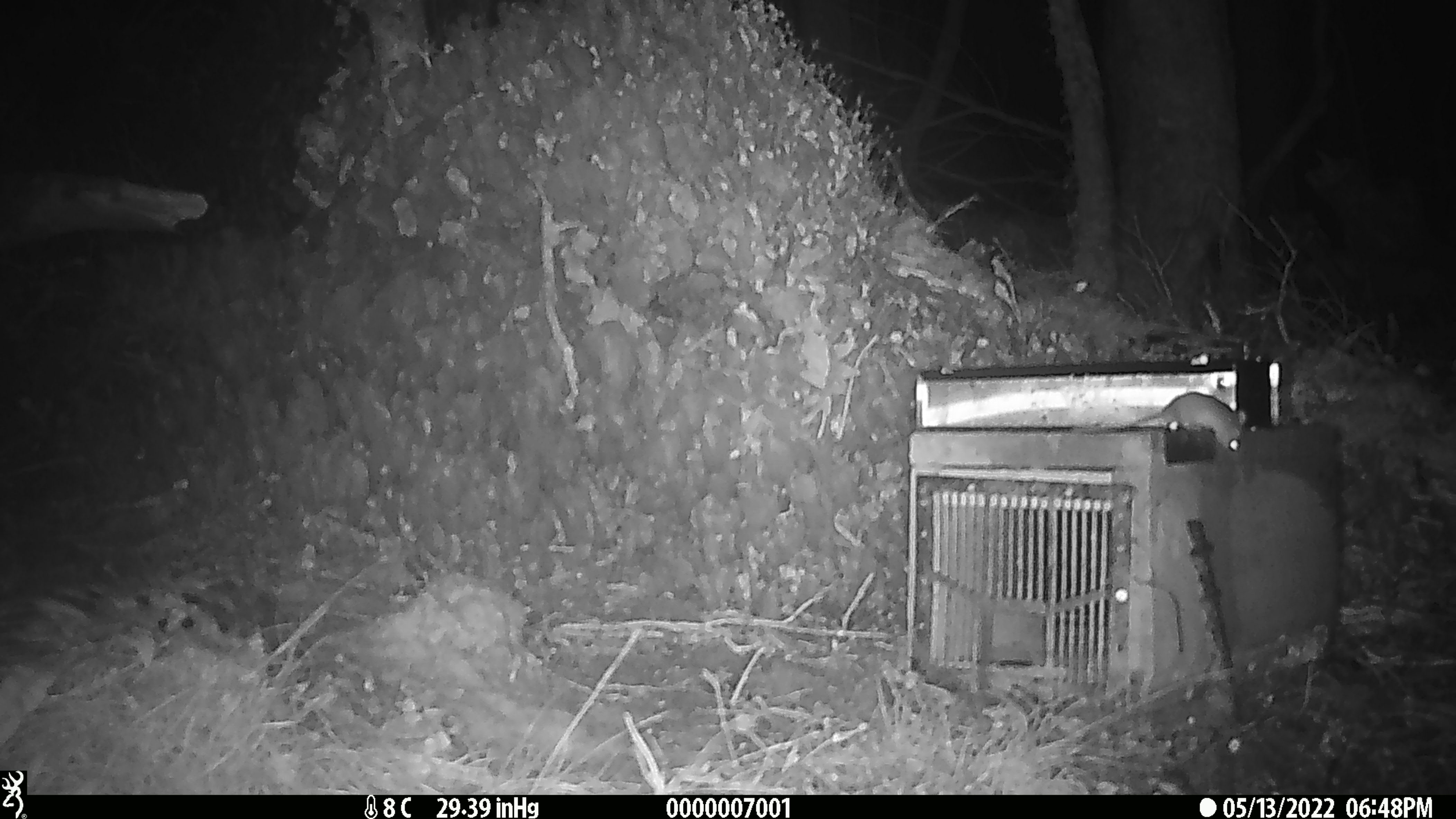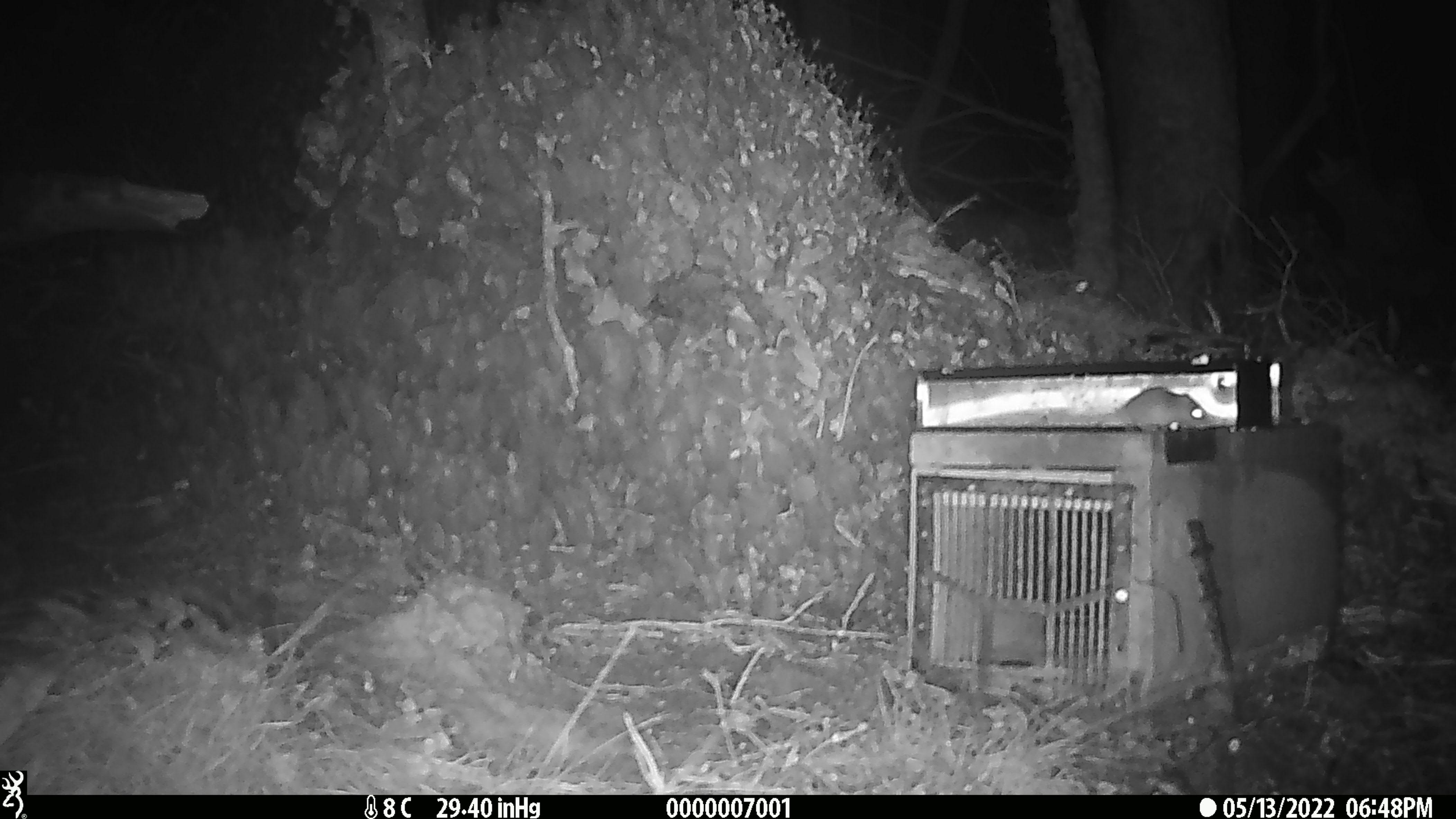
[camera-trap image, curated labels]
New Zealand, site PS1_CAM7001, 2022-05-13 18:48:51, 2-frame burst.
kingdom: Animalia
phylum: Chordata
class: Mammalia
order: Rodentia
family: Muridae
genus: Mus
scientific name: Mus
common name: mouse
Mouse (Mus).